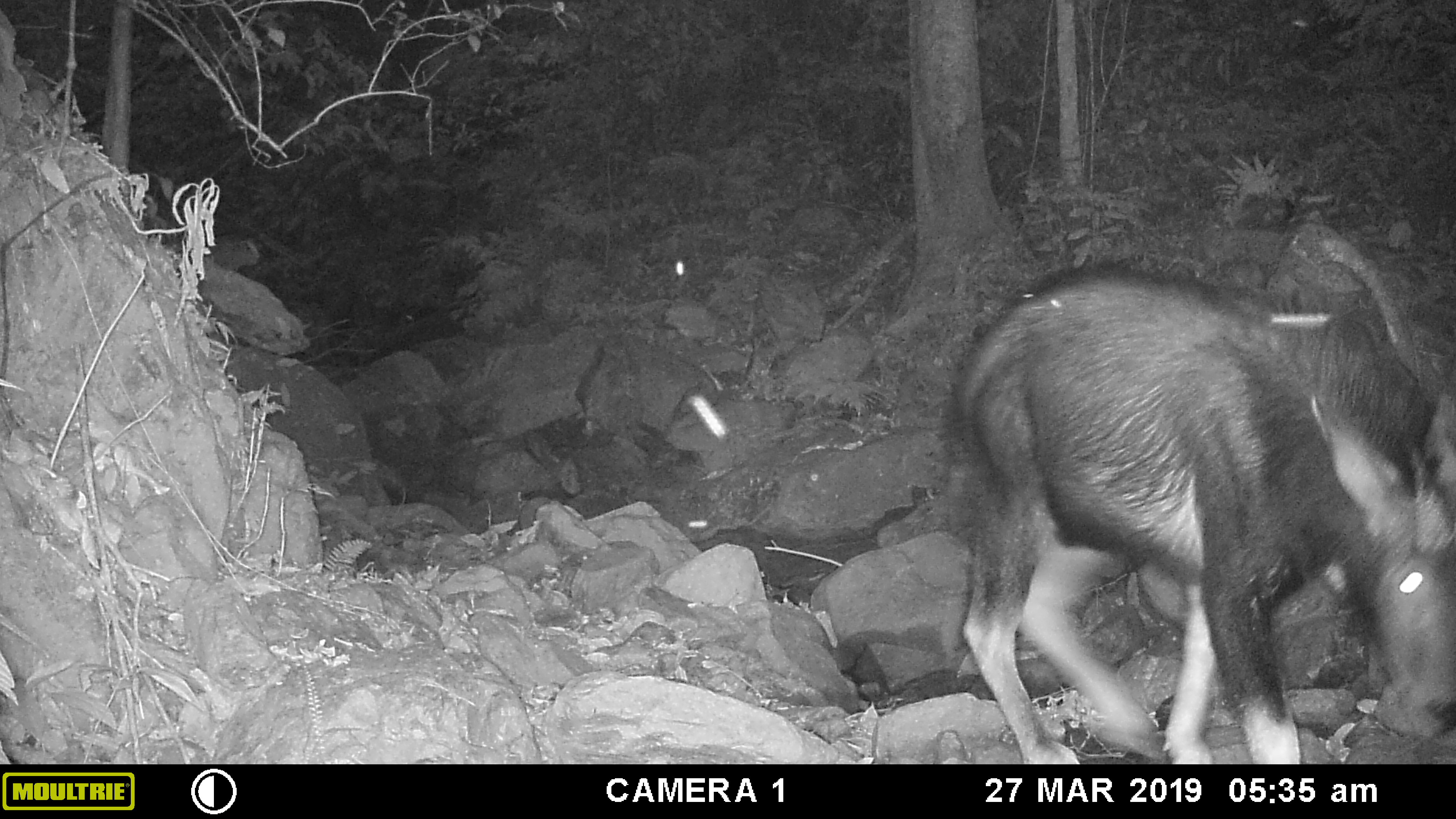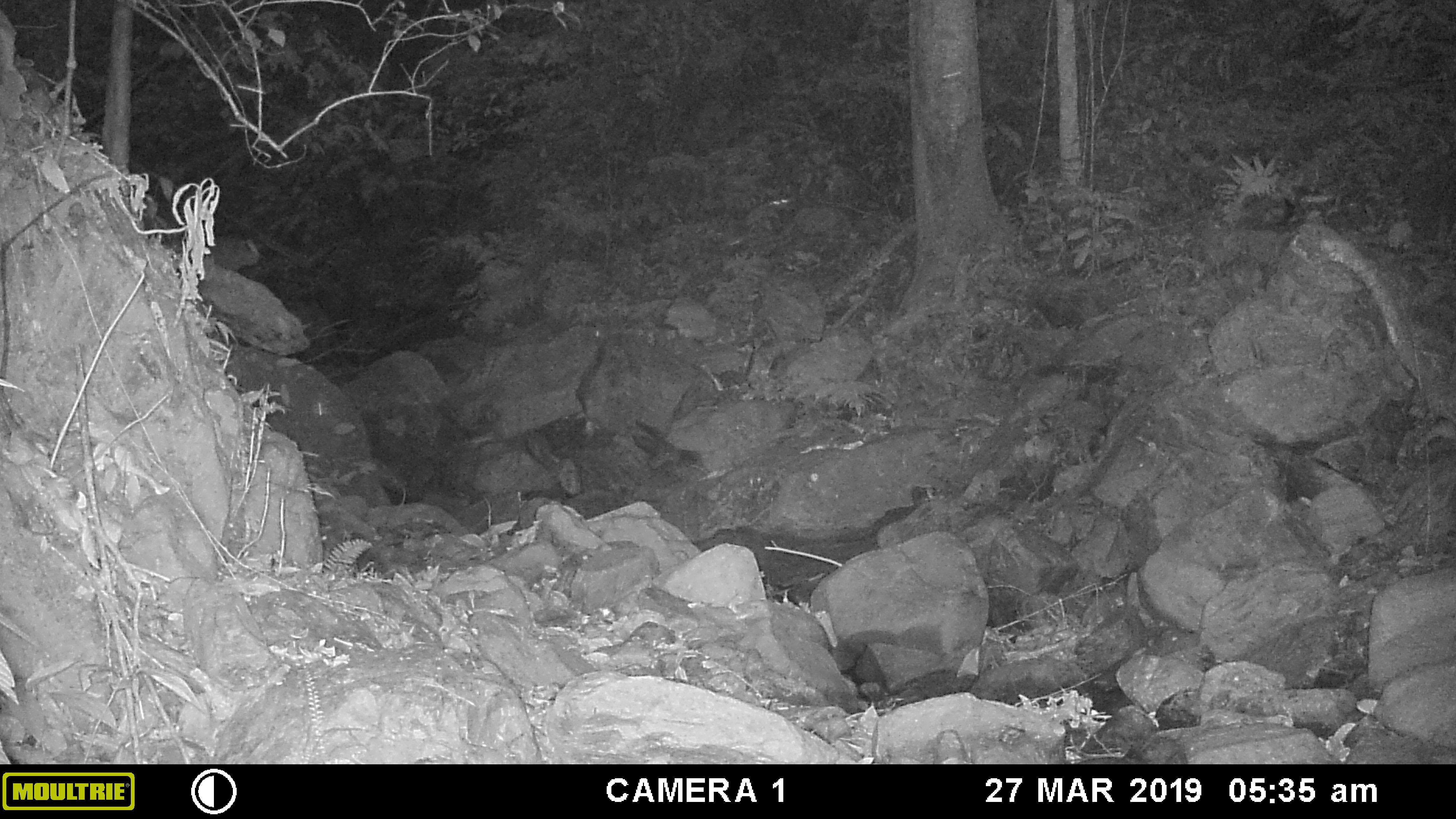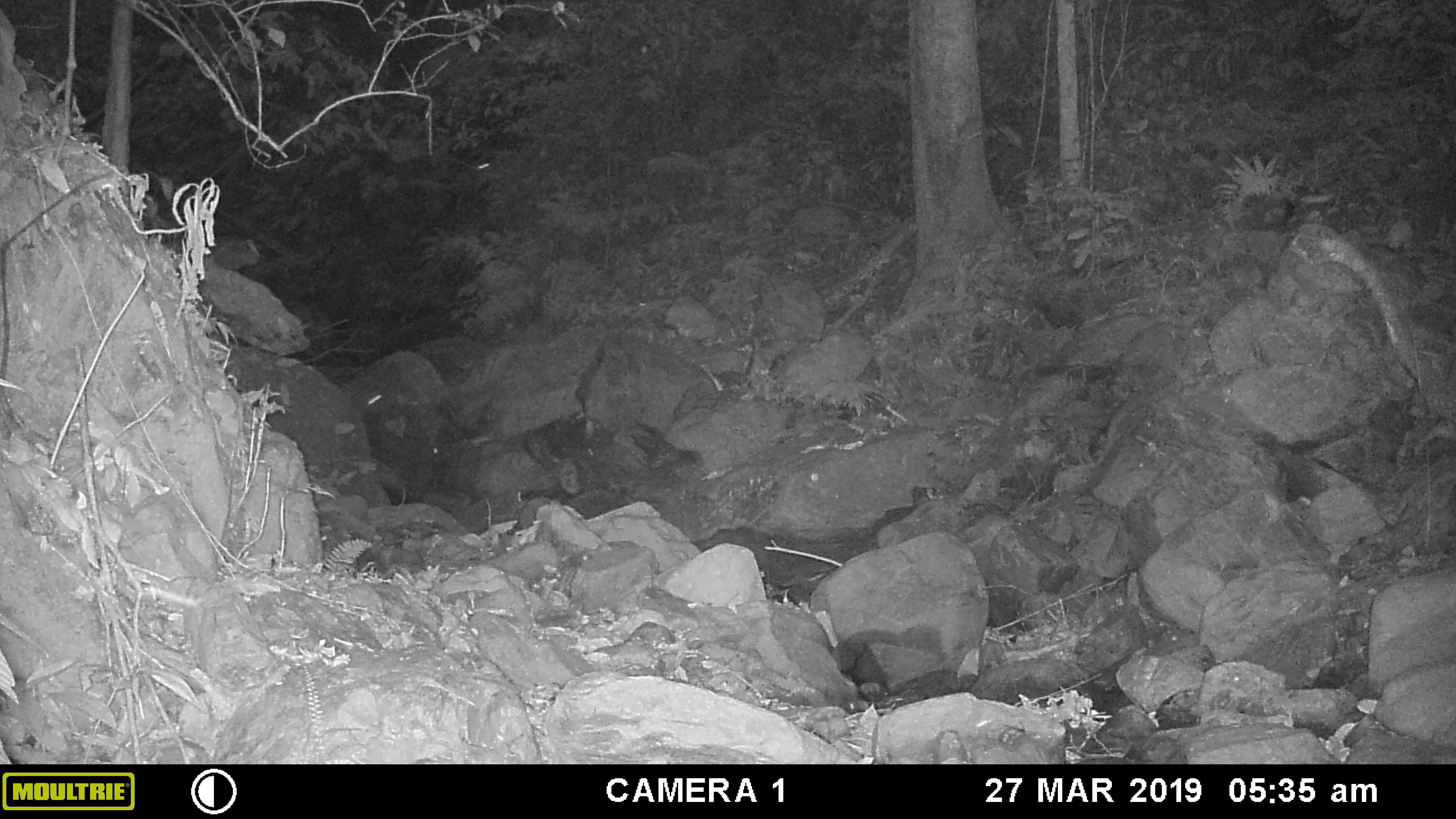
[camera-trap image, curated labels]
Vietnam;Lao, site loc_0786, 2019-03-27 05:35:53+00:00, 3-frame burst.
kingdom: Animalia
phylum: Chordata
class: Mammalia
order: Artiodactyla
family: Bovidae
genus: Capricornis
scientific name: Capricornis sumatraensis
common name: chinese serow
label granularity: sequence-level